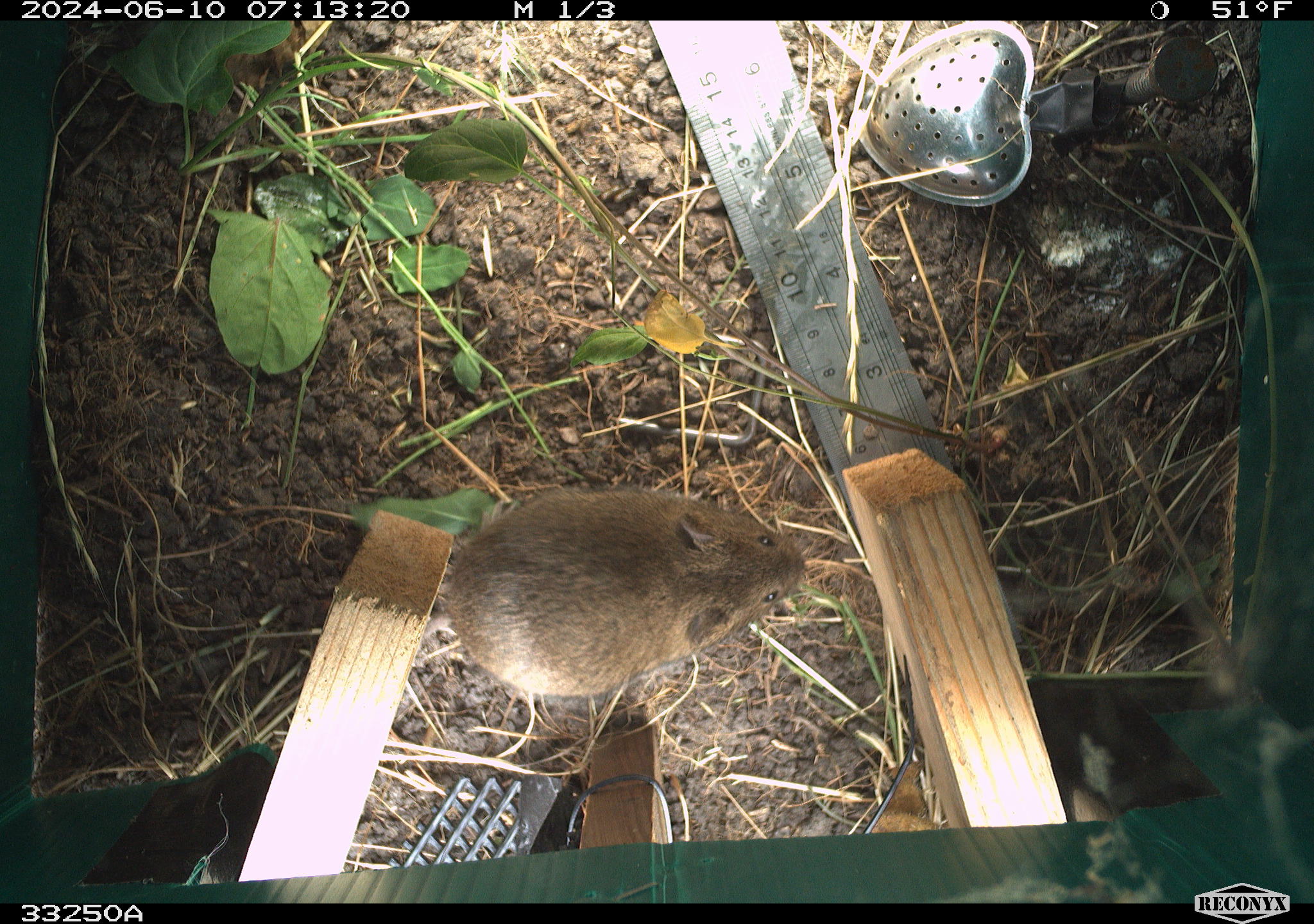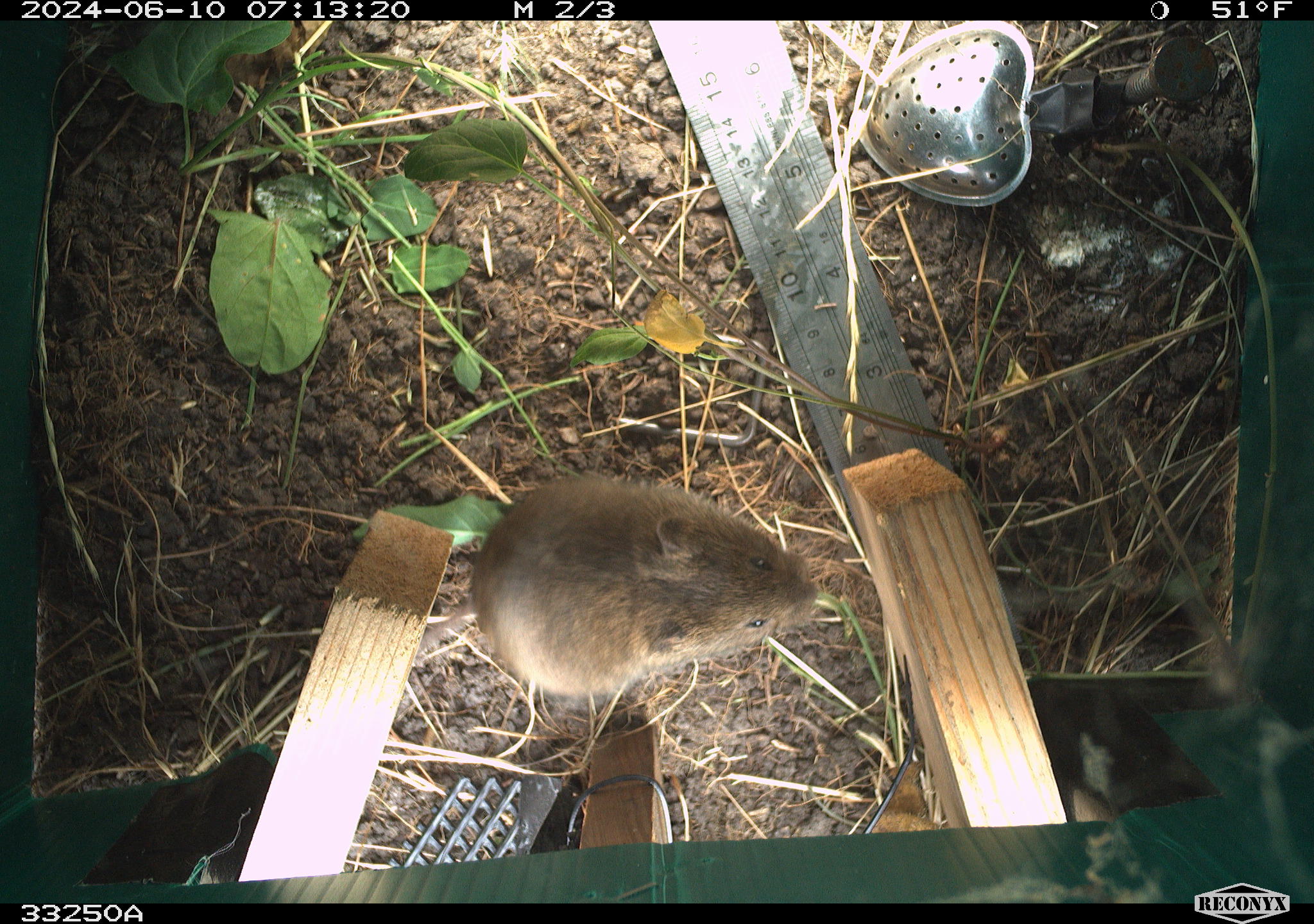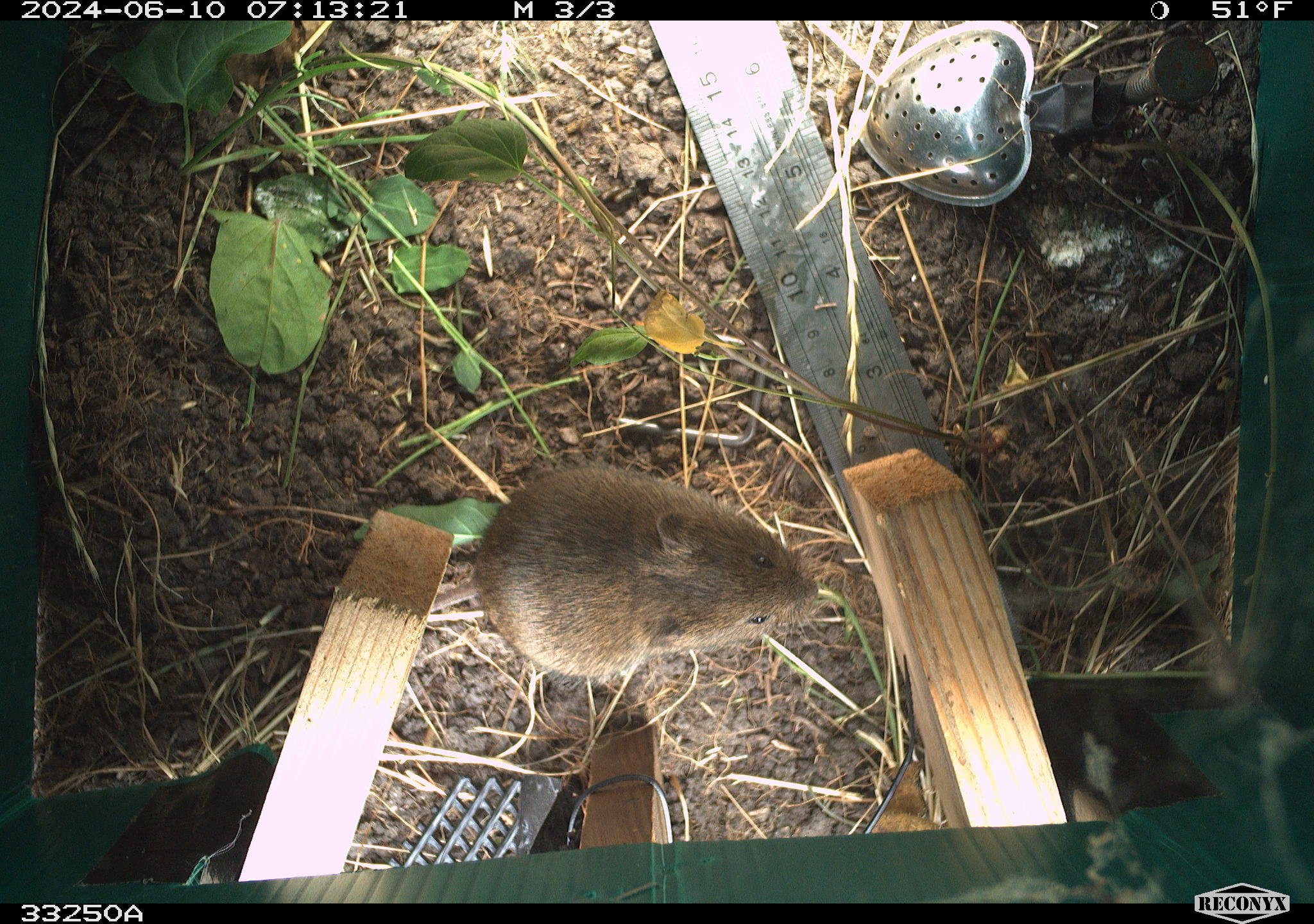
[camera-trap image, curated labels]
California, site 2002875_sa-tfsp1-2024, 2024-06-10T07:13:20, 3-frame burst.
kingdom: Animalia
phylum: Chordata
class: Mammalia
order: Rodentia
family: Cricetidae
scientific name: Arvicolinae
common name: voles, lemmings, and muskrats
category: arvicolinae subfamily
Arvicolinae subfamily (voles, lemmings, and muskrats) (Arvicolinae).